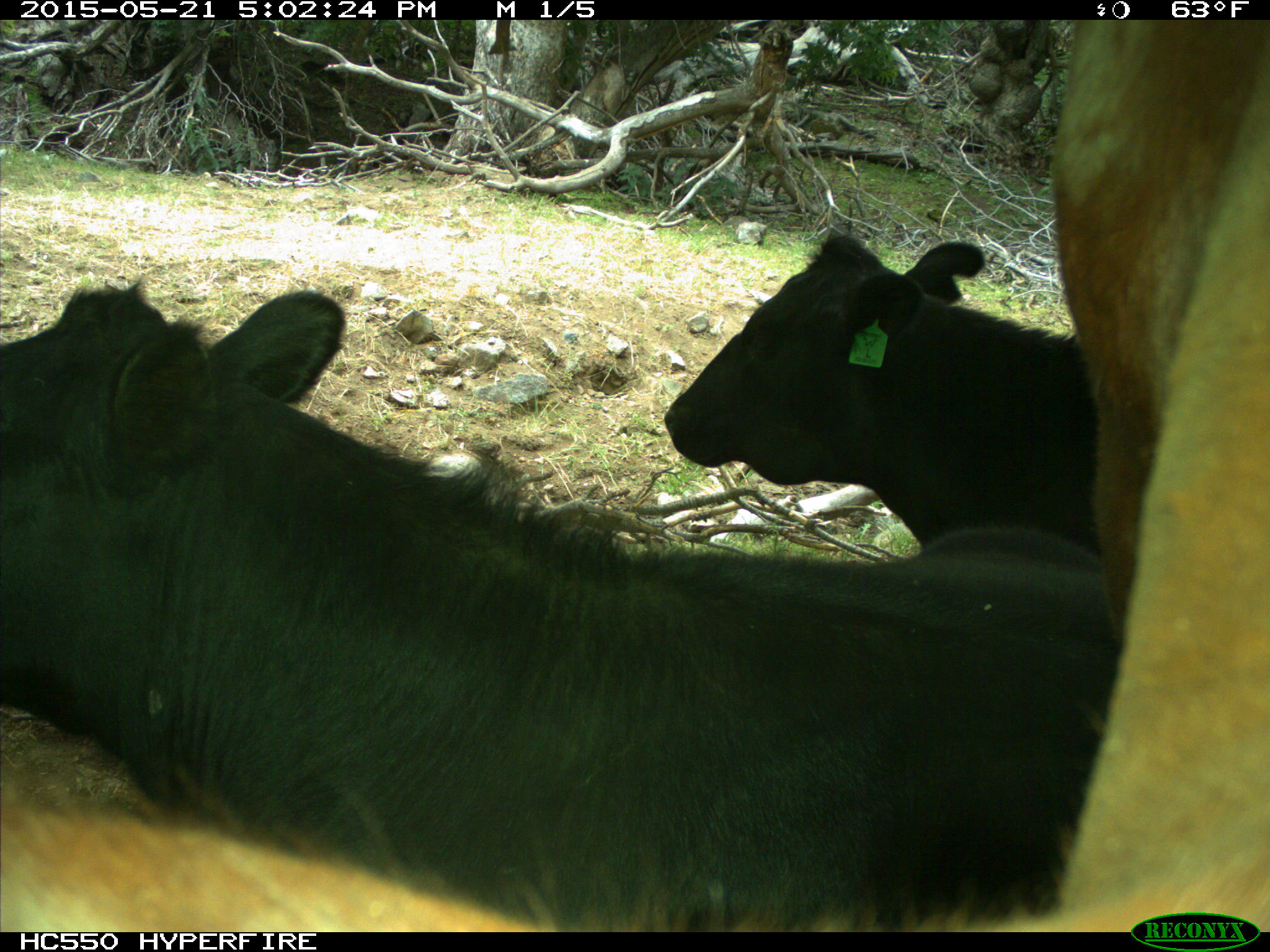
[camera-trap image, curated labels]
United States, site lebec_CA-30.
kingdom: Animalia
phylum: Chordata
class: Mammalia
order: Artiodactyla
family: Bovidae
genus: Bos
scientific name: Bos taurus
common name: domestic cow